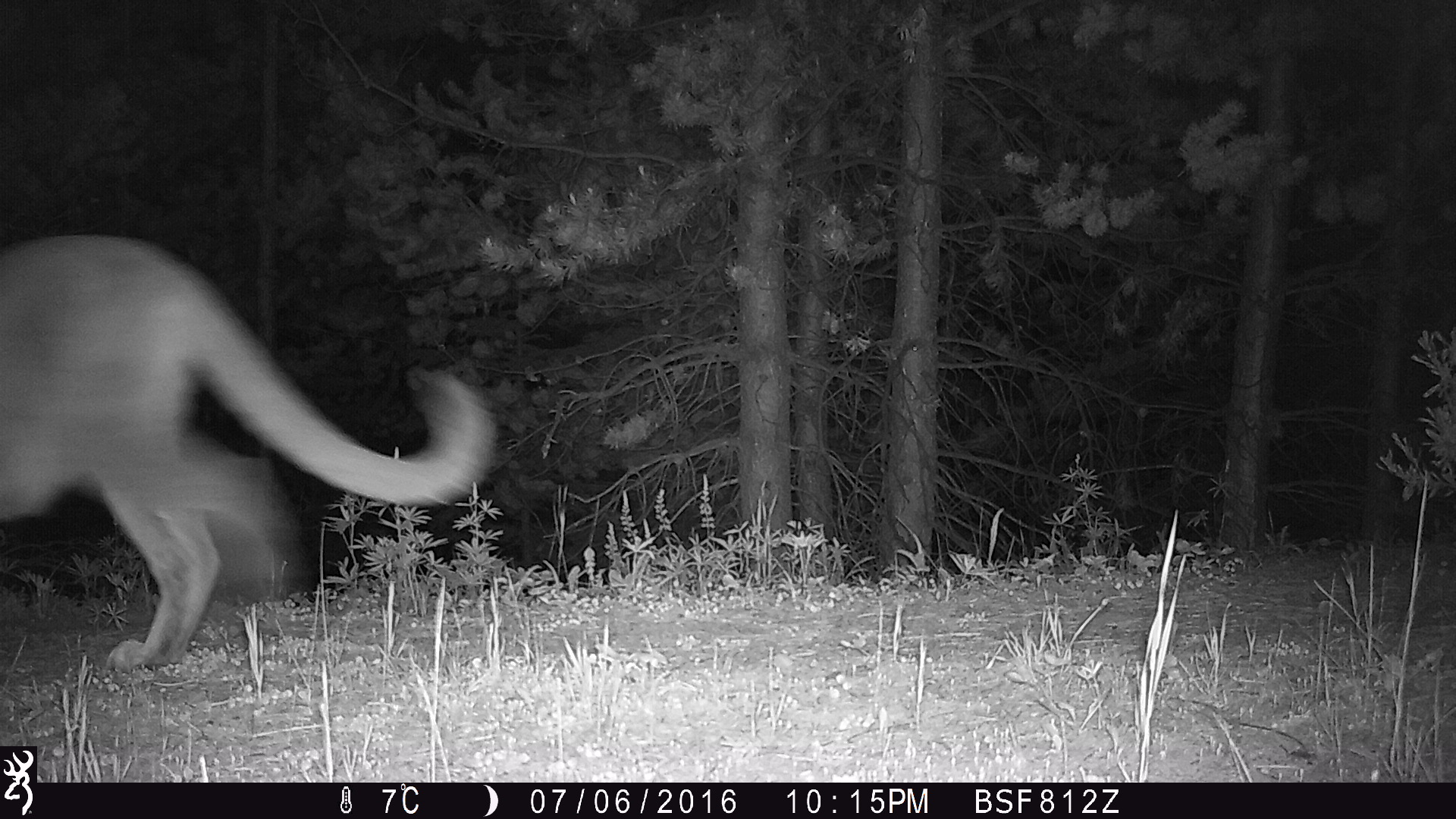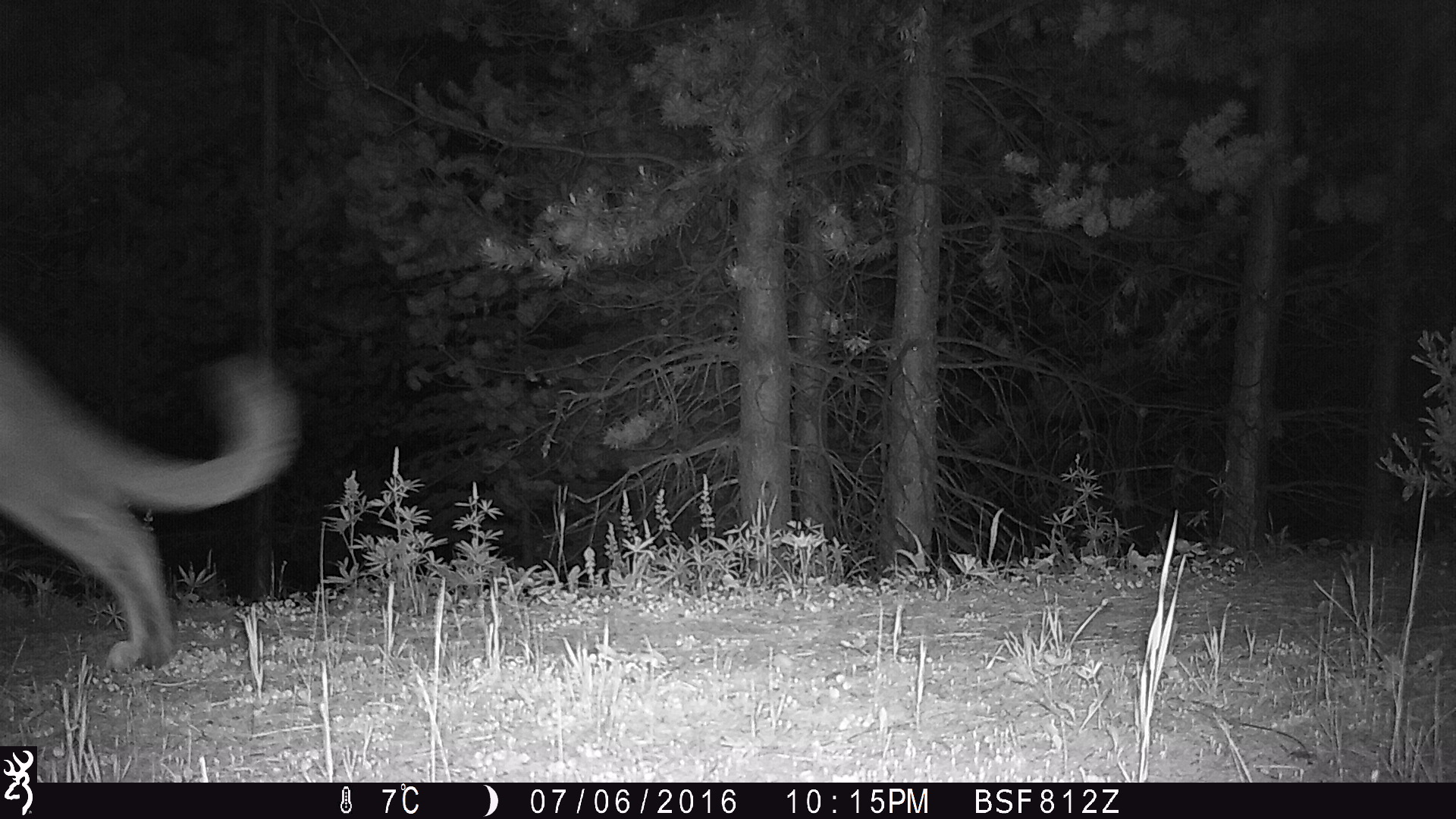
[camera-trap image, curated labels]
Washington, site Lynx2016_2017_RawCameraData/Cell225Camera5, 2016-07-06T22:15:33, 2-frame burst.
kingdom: Animalia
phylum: Chordata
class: Mammalia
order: Carnivora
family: Felidae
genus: Puma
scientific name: Puma concolor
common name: mountain lion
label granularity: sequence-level